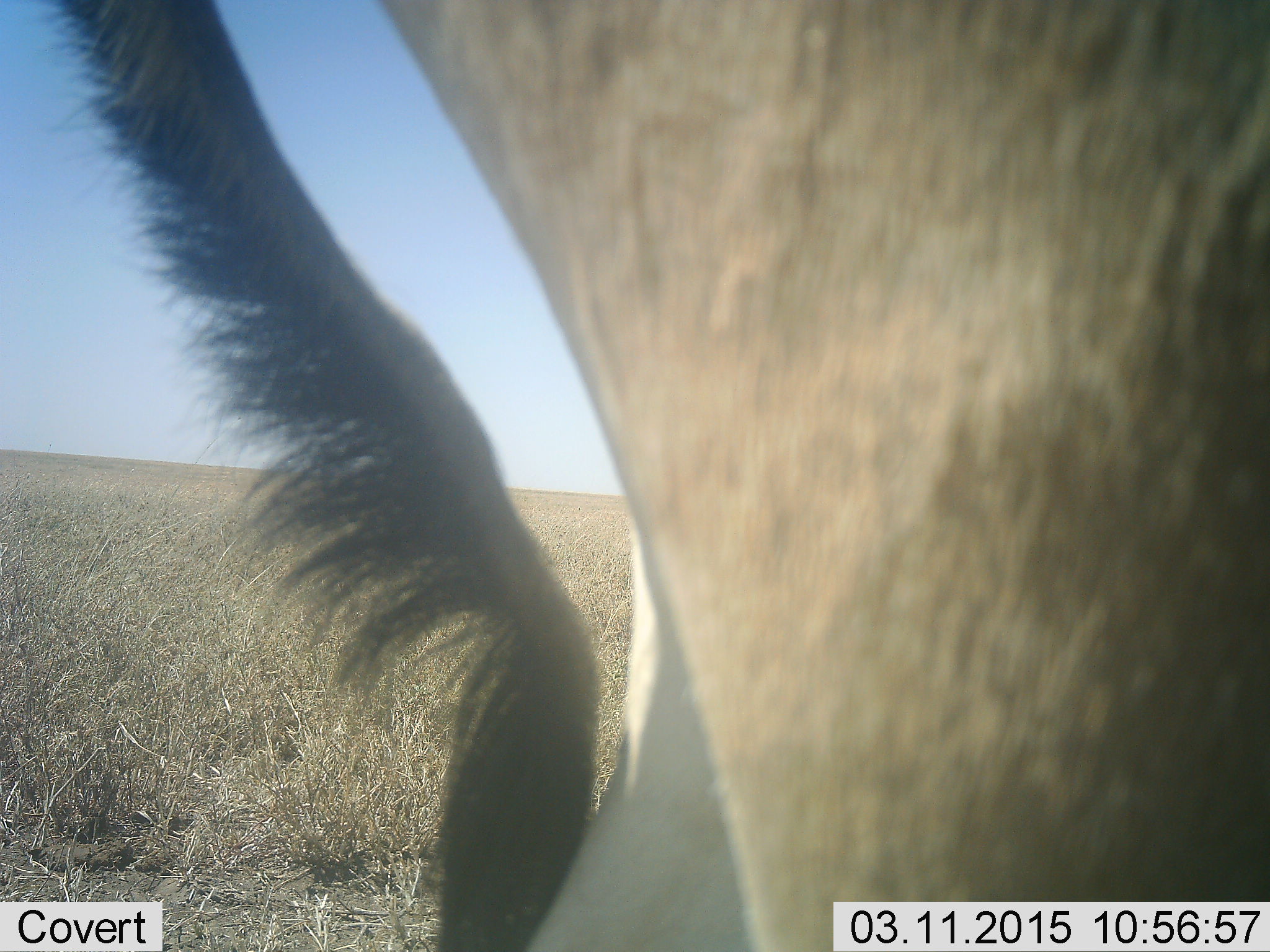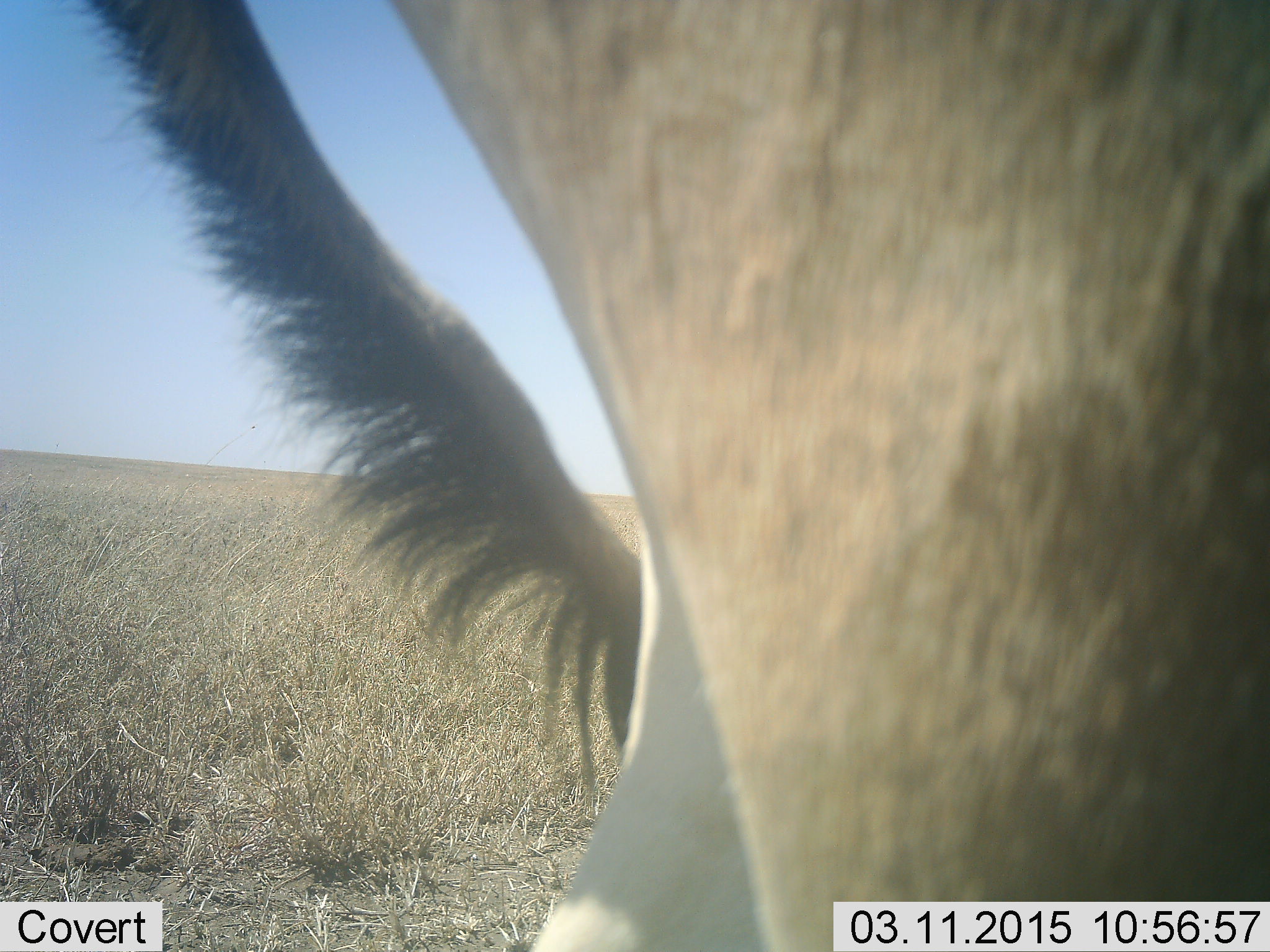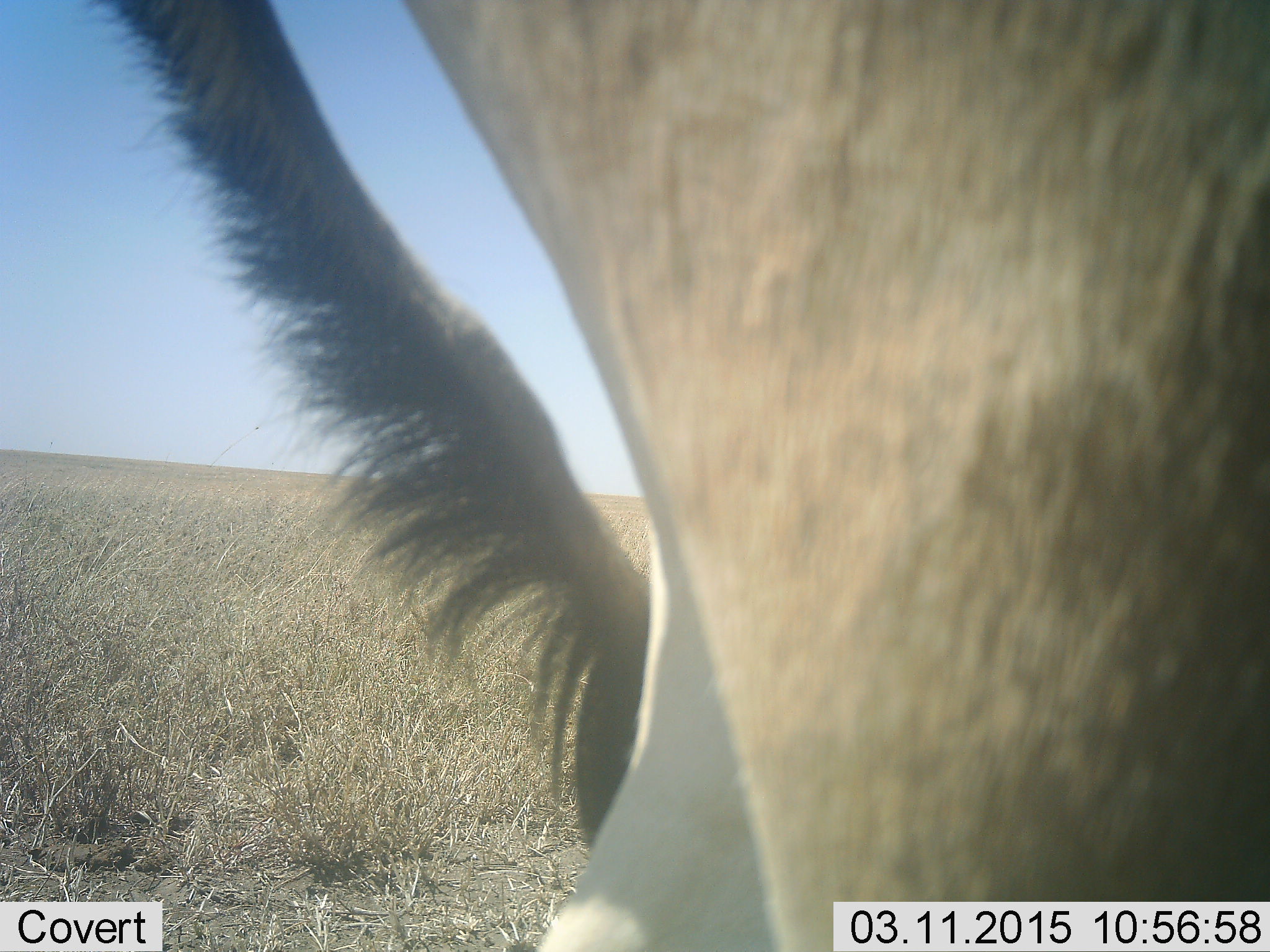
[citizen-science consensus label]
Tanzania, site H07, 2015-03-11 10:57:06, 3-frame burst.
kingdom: Animalia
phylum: Chordata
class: Mammalia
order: Artiodactyla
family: Bovidae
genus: Alcelaphus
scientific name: Alcelaphus buselaphus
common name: hartebeest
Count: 1.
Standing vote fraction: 100%.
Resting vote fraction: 0%.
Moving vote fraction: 0%.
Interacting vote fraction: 0%.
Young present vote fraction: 0%.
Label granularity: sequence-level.